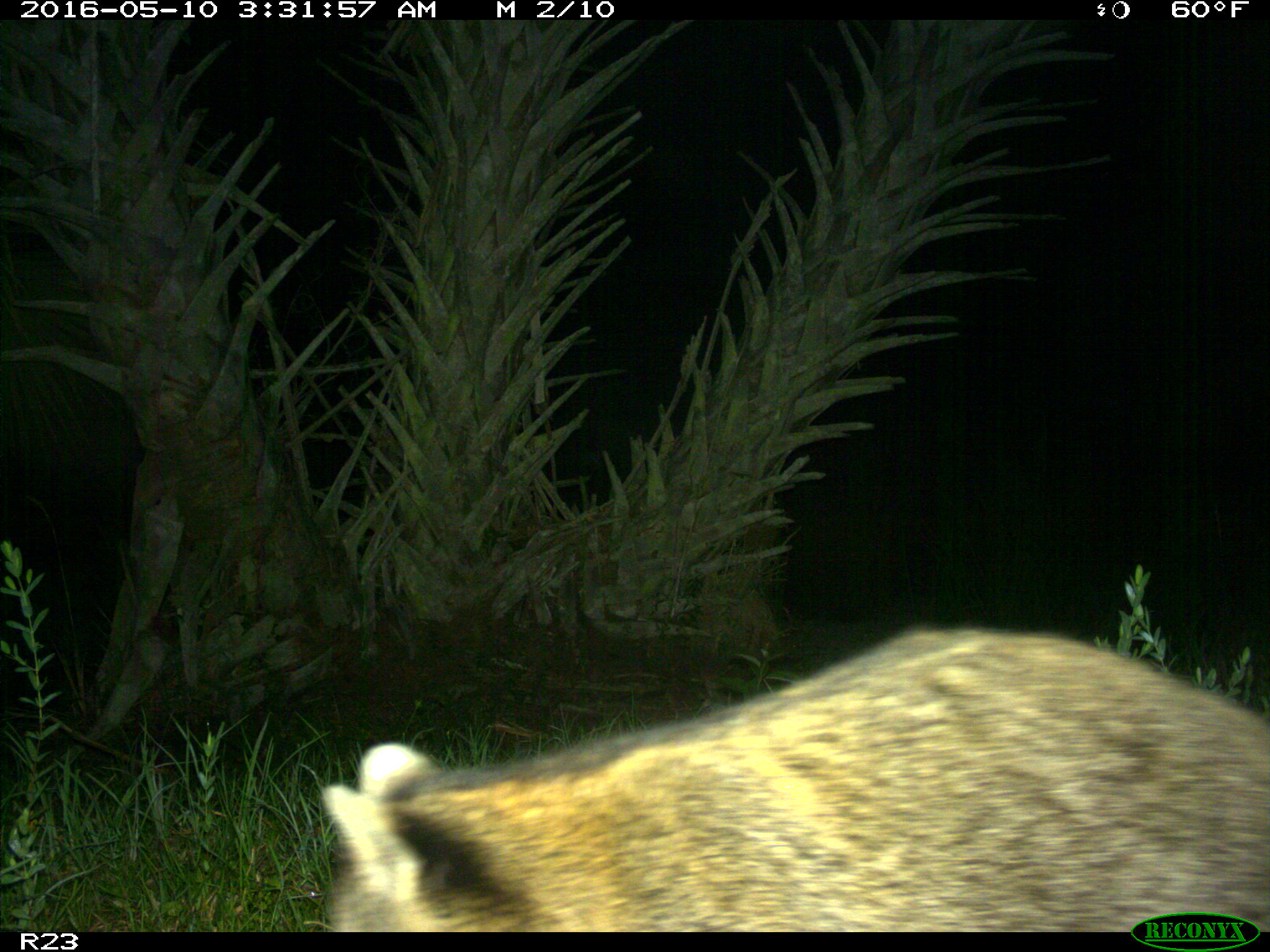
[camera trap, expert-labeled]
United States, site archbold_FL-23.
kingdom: Animalia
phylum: Chordata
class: Mammalia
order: Carnivora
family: Procyonidae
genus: Procyon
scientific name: Procyon lotor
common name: common raccoon